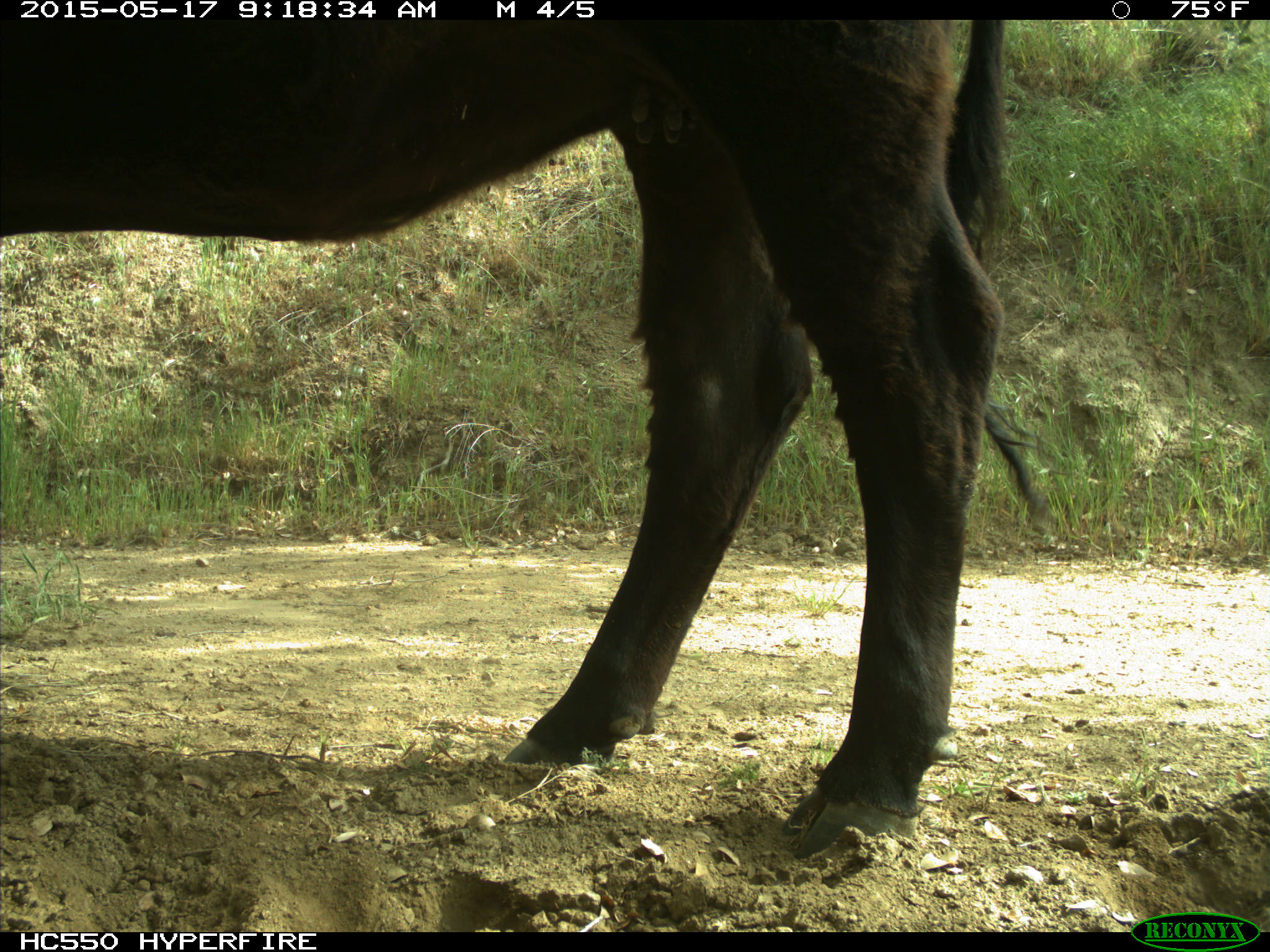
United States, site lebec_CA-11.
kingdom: Animalia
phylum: Chordata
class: Mammalia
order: Artiodactyla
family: Bovidae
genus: Bos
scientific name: Bos taurus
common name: domestic cow